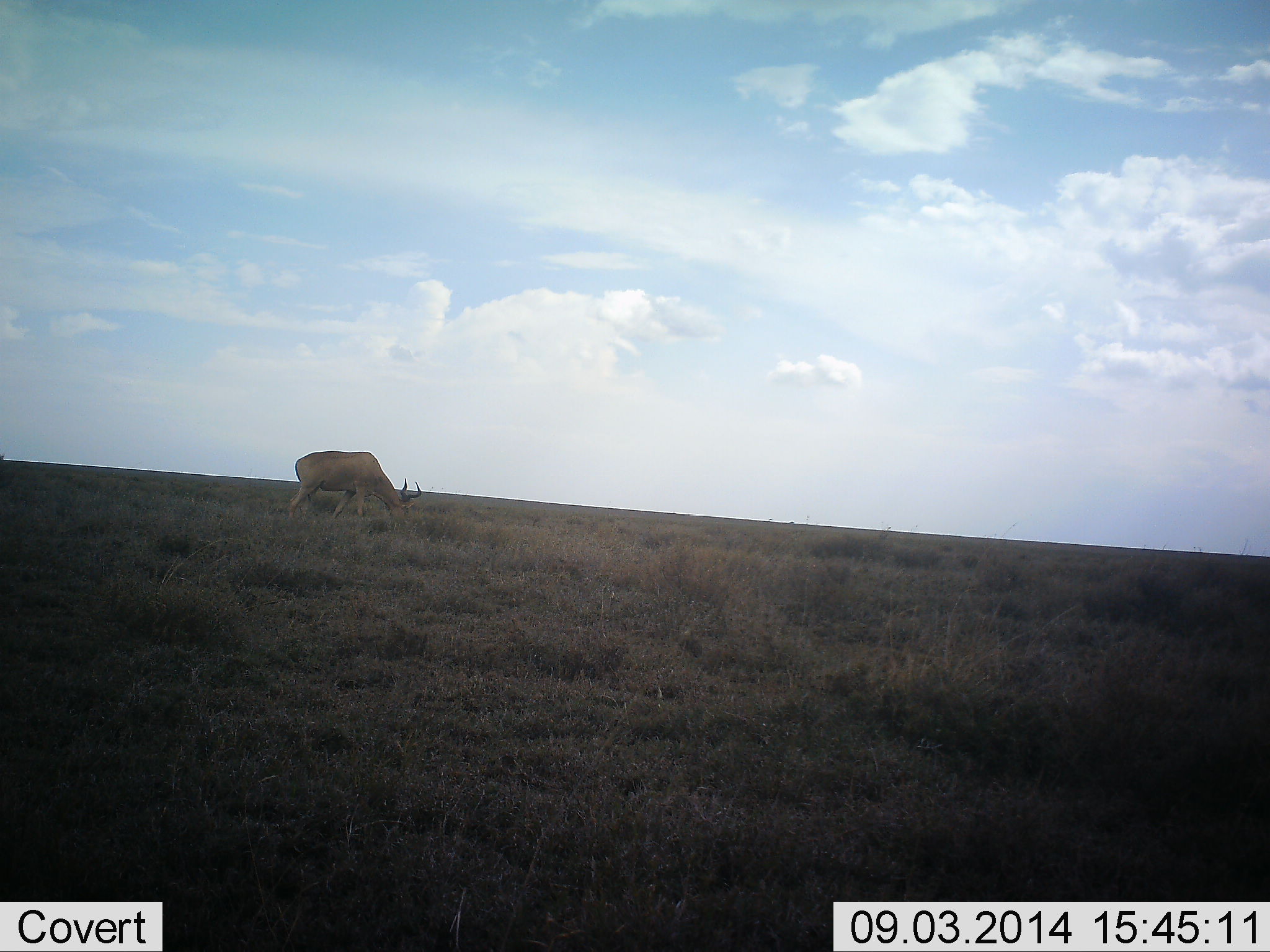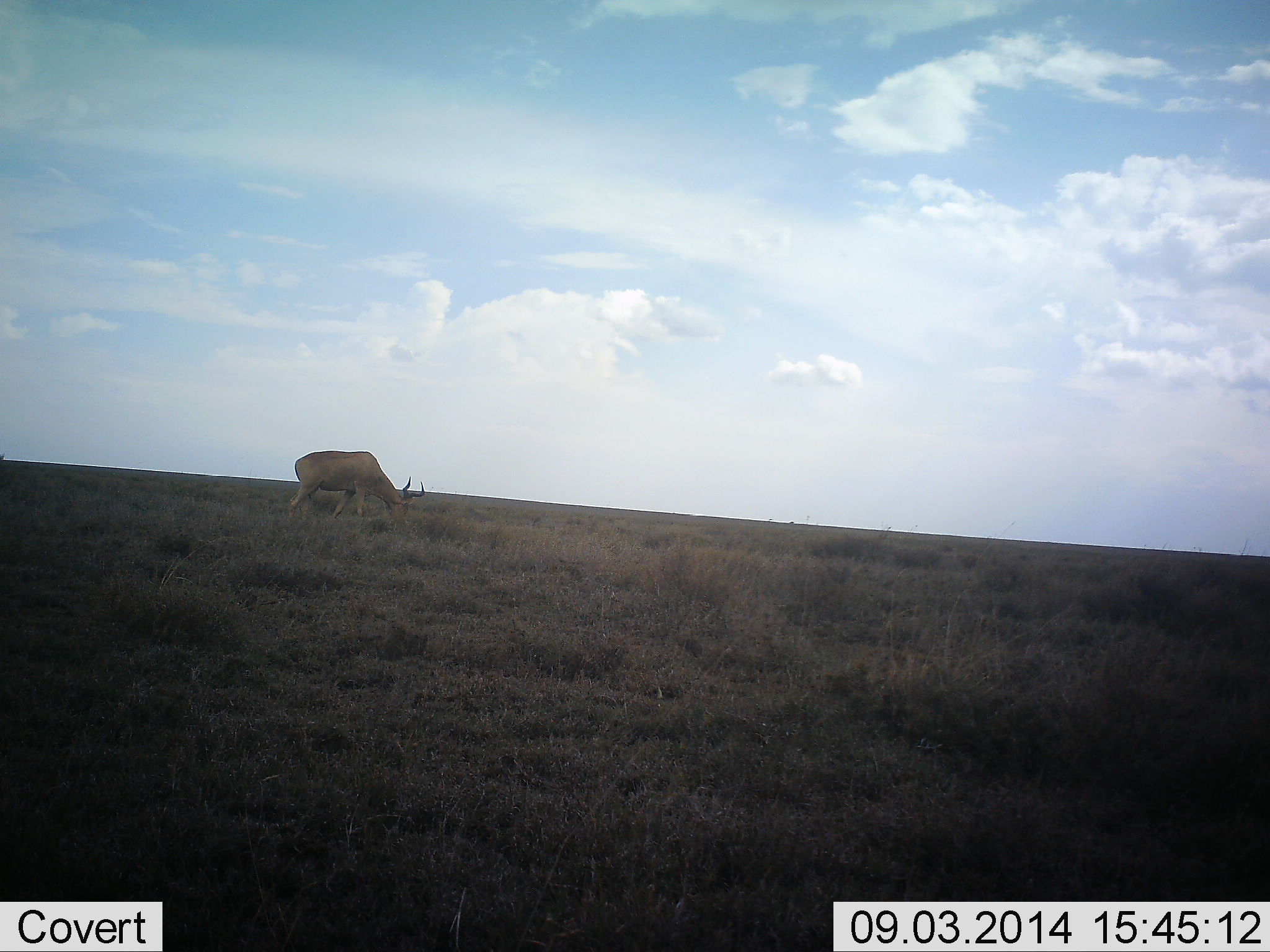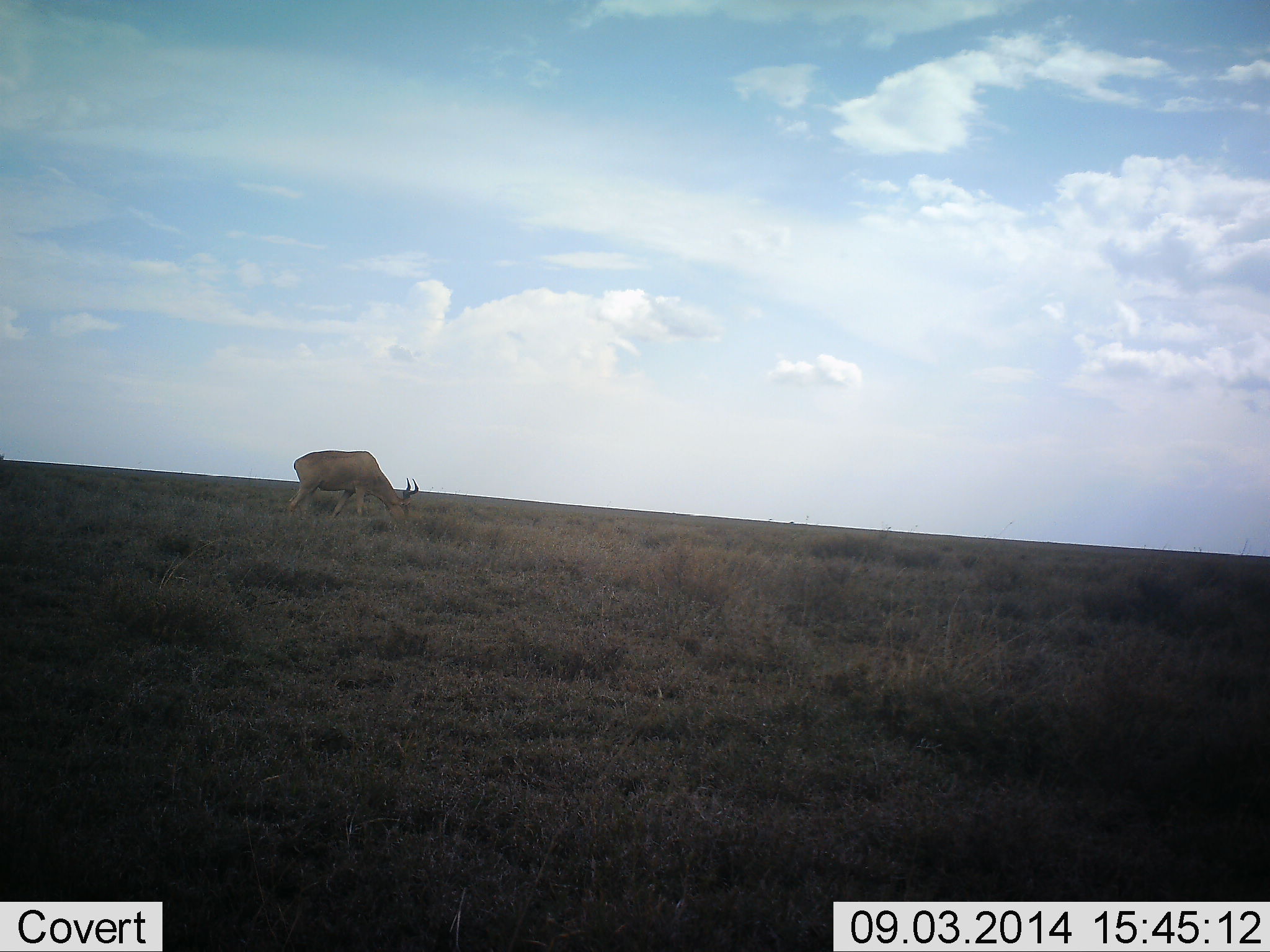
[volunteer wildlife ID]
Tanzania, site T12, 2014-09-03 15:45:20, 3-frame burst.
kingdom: Animalia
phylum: Chordata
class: Mammalia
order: Artiodactyla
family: Bovidae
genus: Alcelaphus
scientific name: Alcelaphus buselaphus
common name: hartebeest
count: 1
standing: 20%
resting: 0%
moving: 0%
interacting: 0%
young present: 0%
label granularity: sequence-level